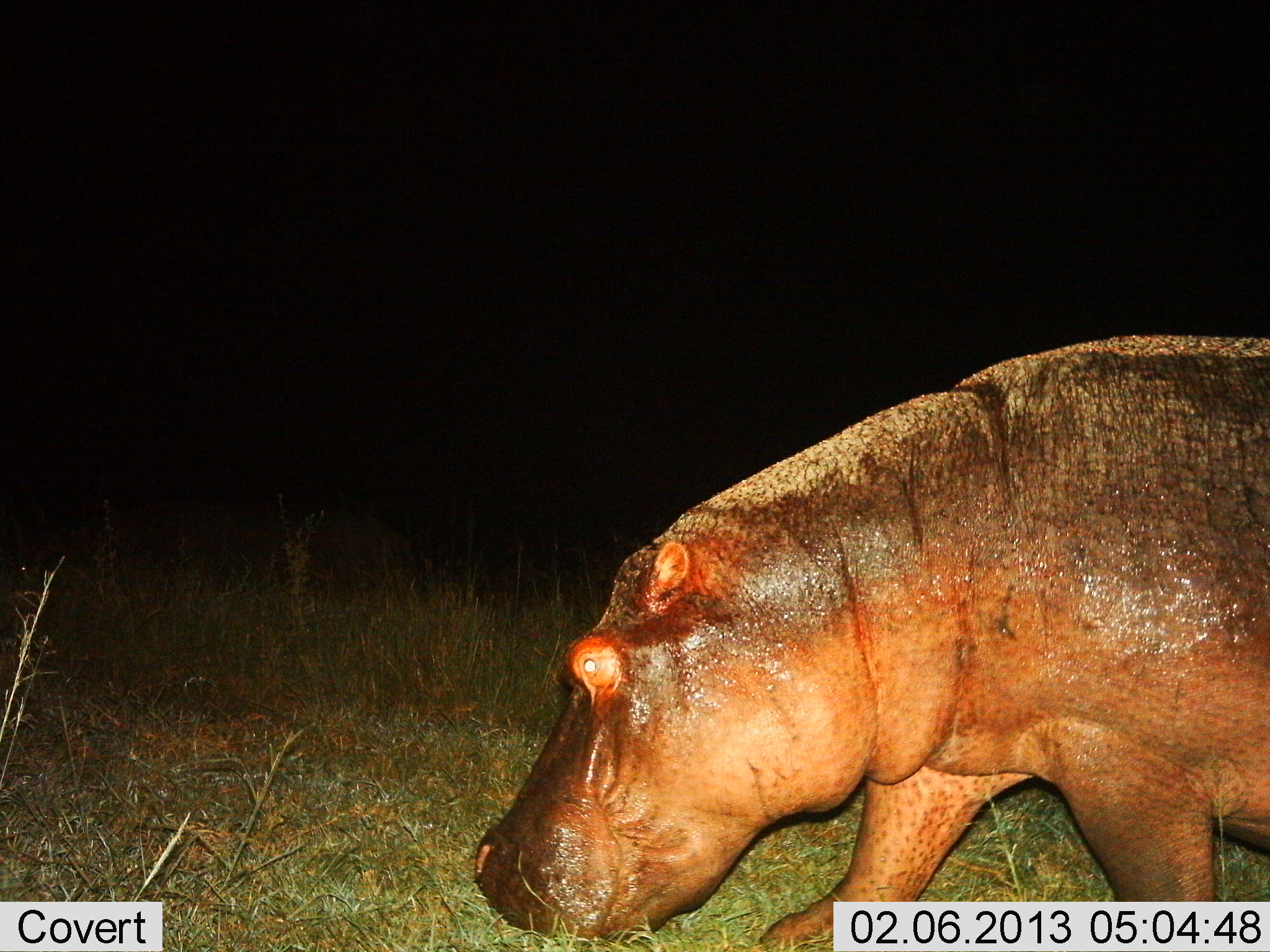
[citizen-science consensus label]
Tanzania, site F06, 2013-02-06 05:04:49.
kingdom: Animalia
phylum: Chordata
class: Mammalia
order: Artiodactyla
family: Hippopotamidae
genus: Hippopotamus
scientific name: Hippopotamus amphibius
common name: hippopotamus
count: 1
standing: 17%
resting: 0%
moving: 72%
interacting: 0%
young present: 0%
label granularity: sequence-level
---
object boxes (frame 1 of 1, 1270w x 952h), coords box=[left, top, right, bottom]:
animal: box=[472, 328, 1270, 951]